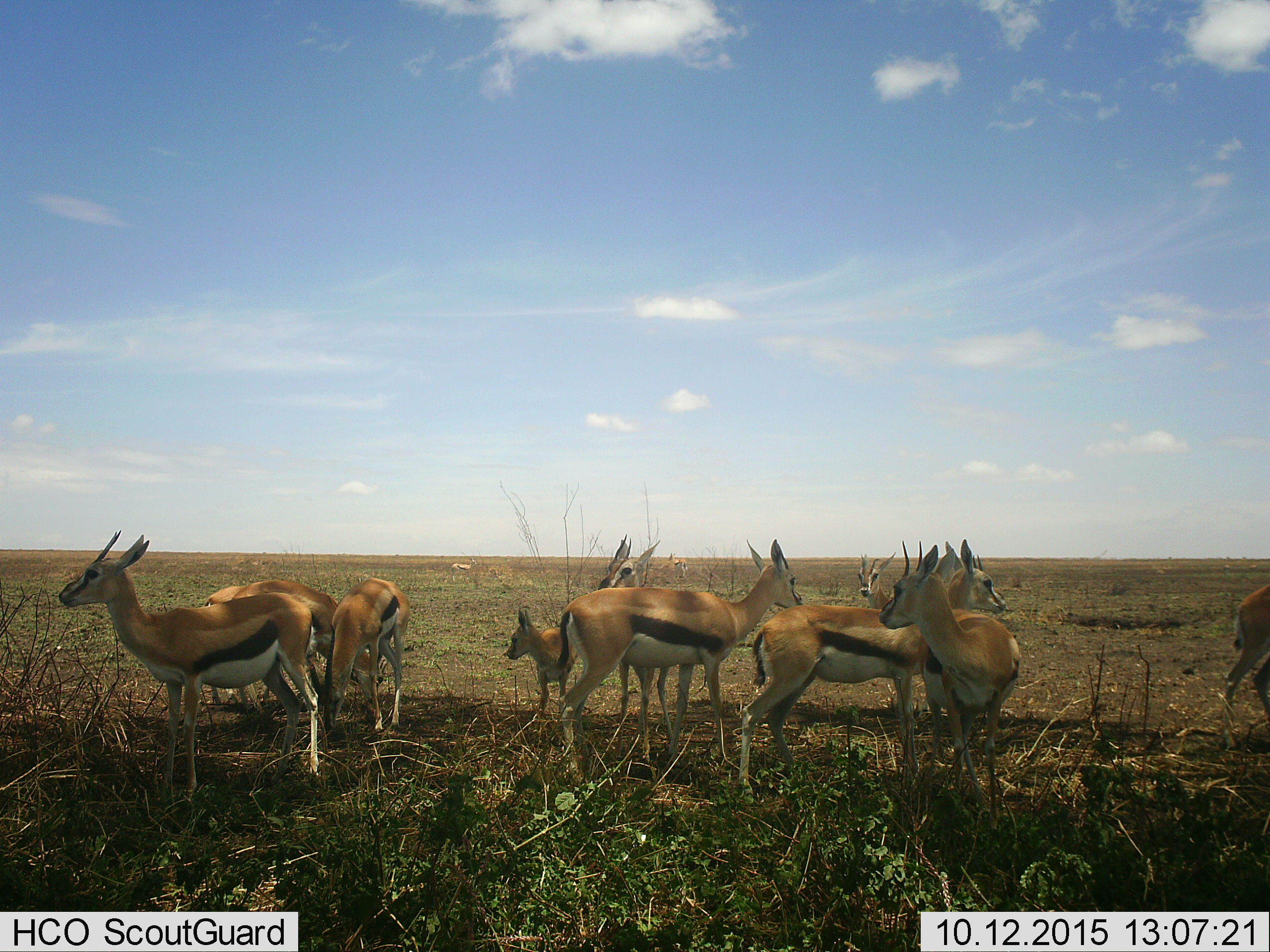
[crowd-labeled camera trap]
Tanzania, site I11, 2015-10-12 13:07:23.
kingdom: Animalia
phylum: Chordata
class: Mammalia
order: Artiodactyla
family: Bovidae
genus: Eudorcas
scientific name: Eudorcas thomsonii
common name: thomson's gazelle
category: gazellethomsons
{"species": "gazellethomsons (thomson's gazelle) (Eudorcas thomsonii)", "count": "11-50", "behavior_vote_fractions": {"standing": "100%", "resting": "0%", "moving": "22%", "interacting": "0%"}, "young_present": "89%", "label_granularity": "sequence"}